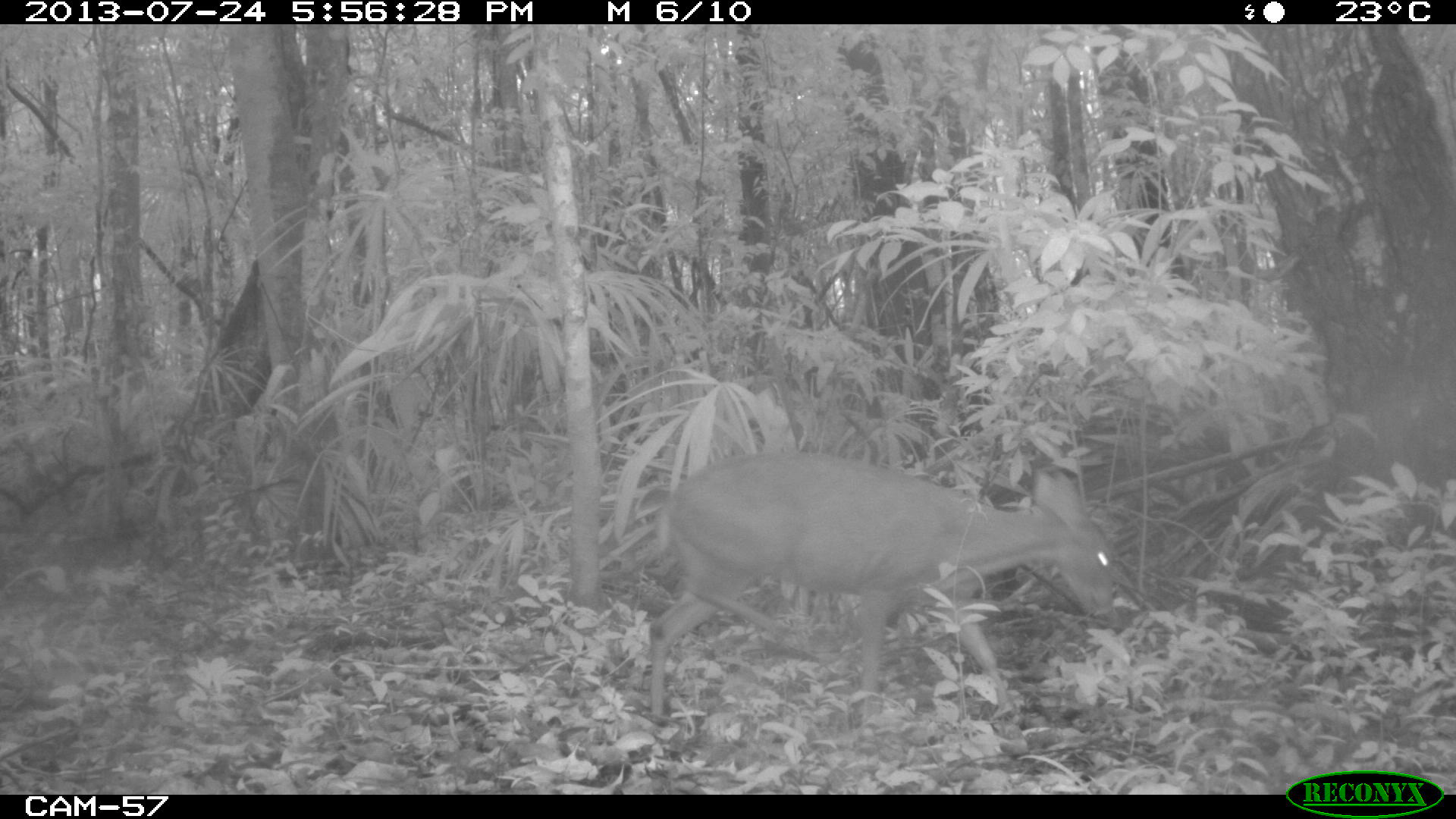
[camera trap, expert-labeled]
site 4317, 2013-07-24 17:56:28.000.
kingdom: Animalia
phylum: Chordata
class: Mammalia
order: Artiodactyla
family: Cervidae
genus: Mazama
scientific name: Mazama temama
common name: central american red brocket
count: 1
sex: male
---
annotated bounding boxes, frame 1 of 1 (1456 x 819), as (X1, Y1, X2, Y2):
mazama temama: (648, 450, 1116, 725)